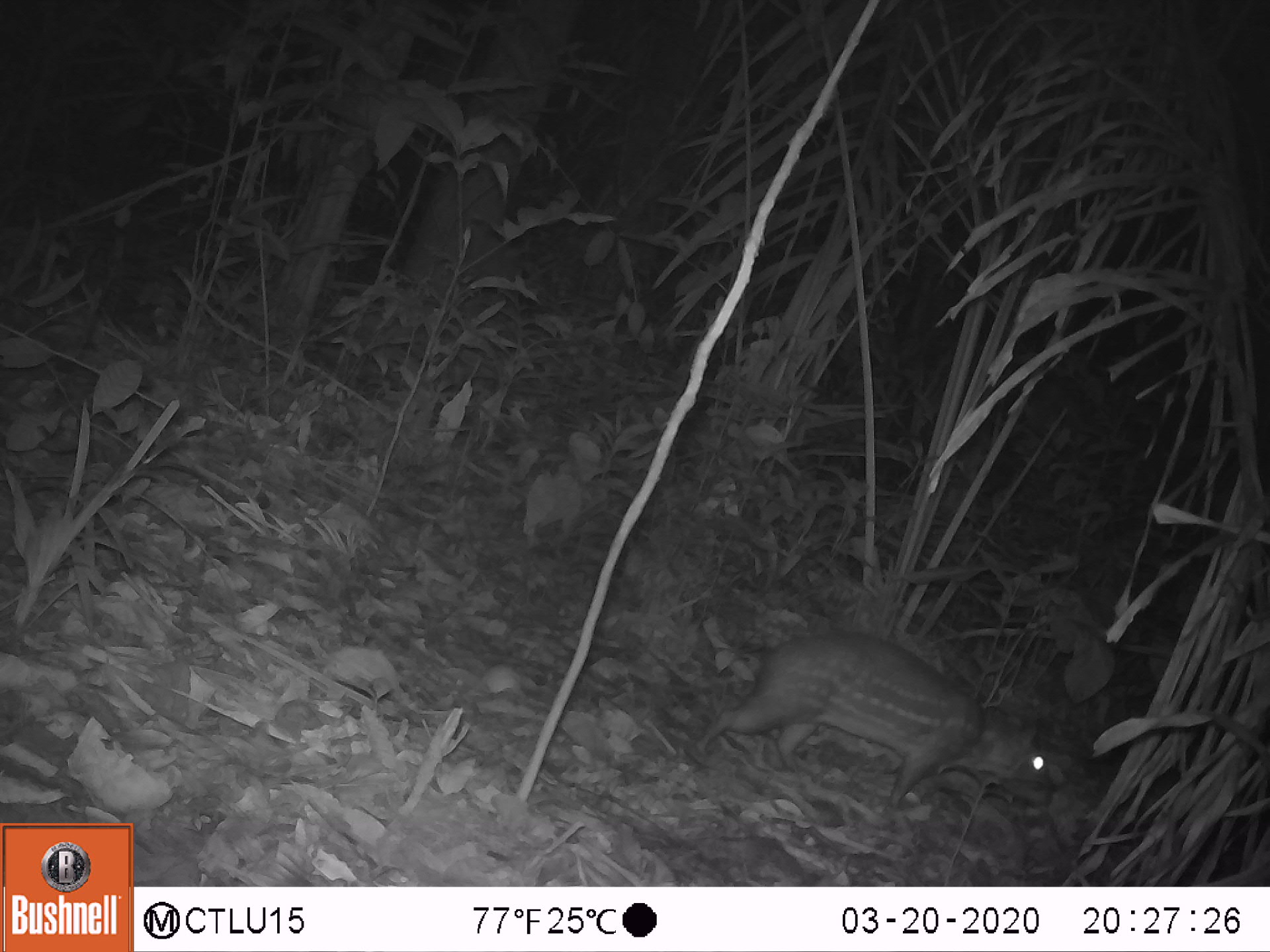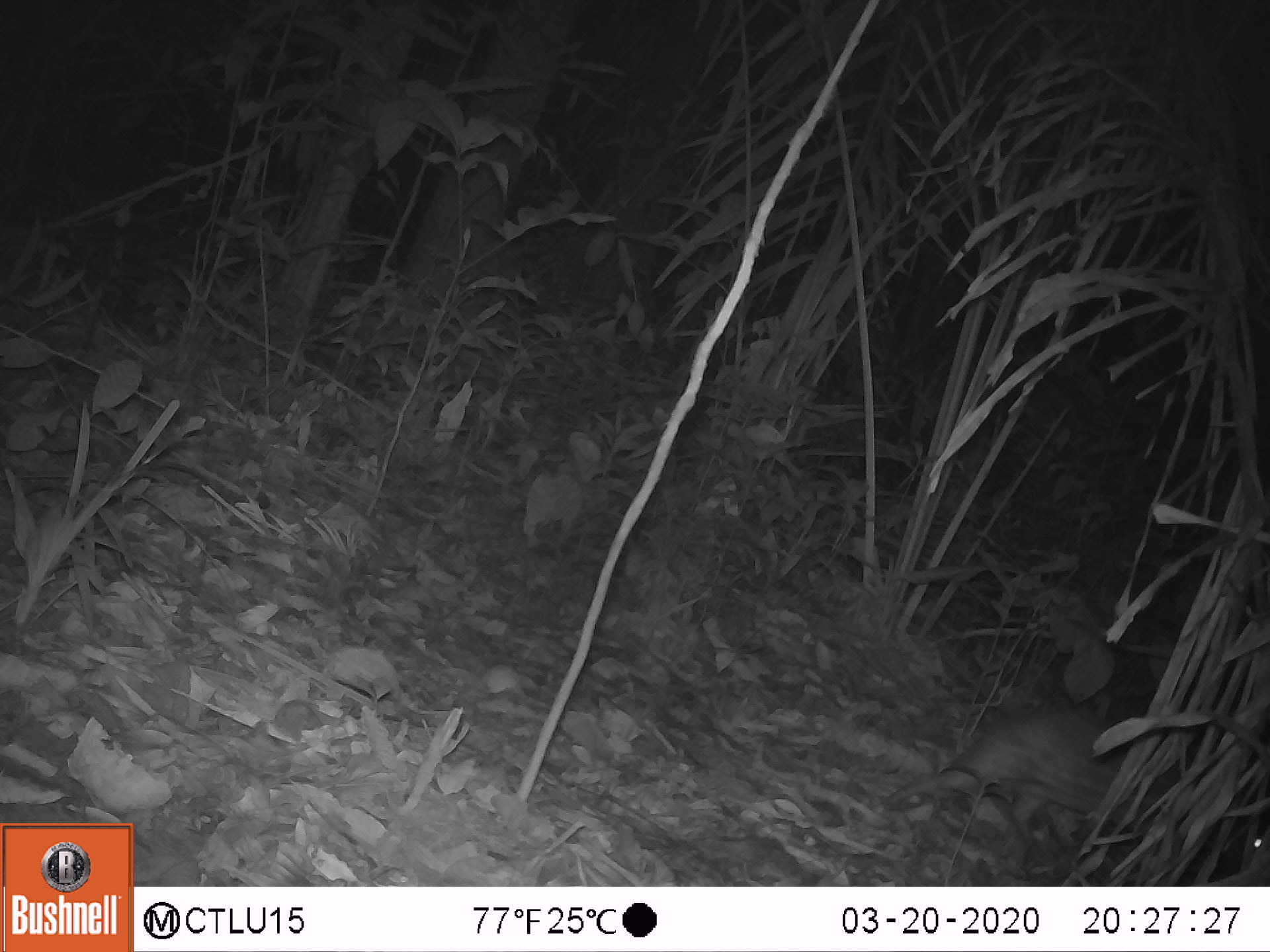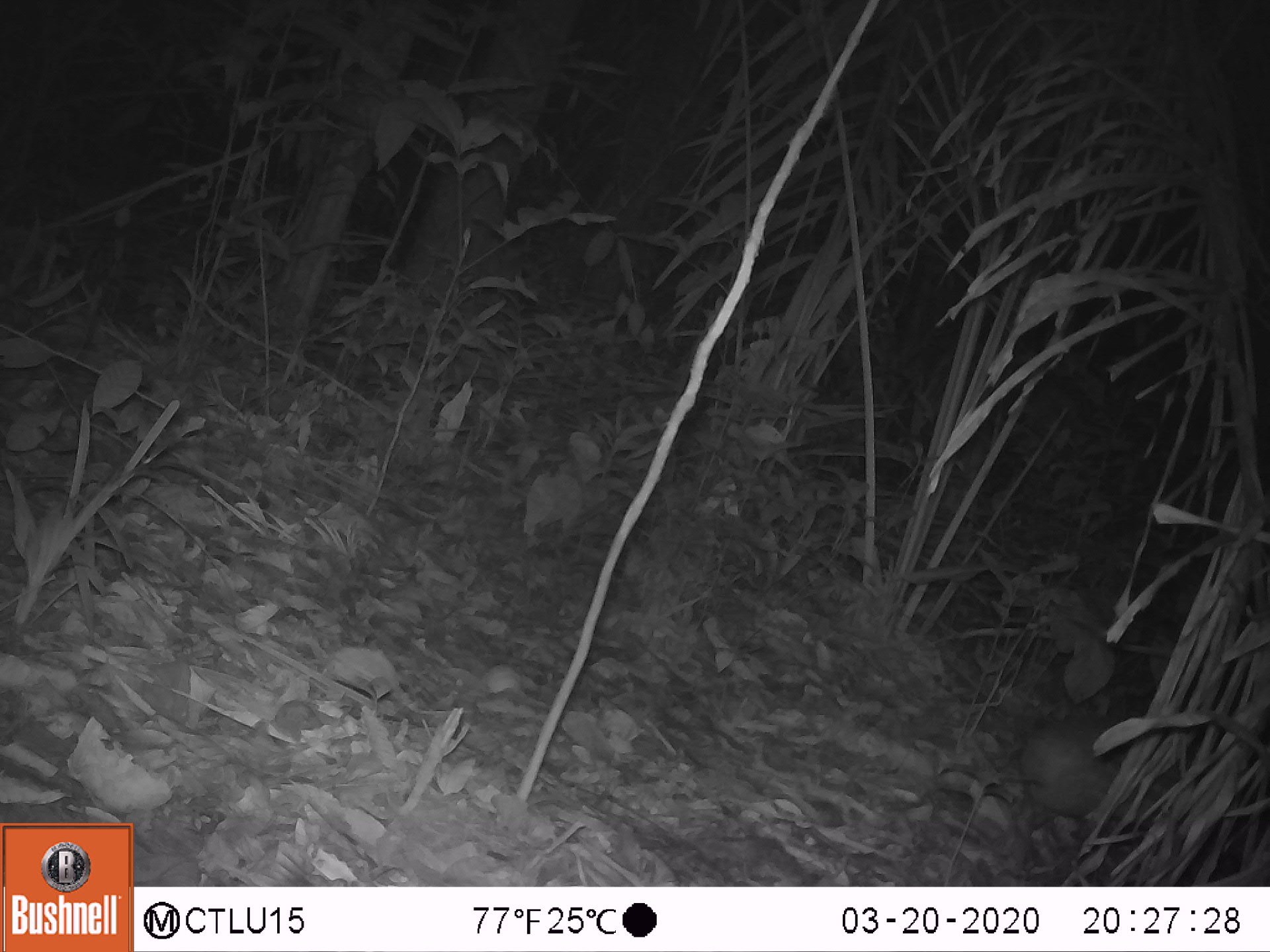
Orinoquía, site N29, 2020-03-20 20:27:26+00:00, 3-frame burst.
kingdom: Animalia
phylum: Chordata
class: Mammalia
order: Rodentia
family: Cuniculidae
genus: Cuniculus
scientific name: Cuniculus paca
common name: spotted paca